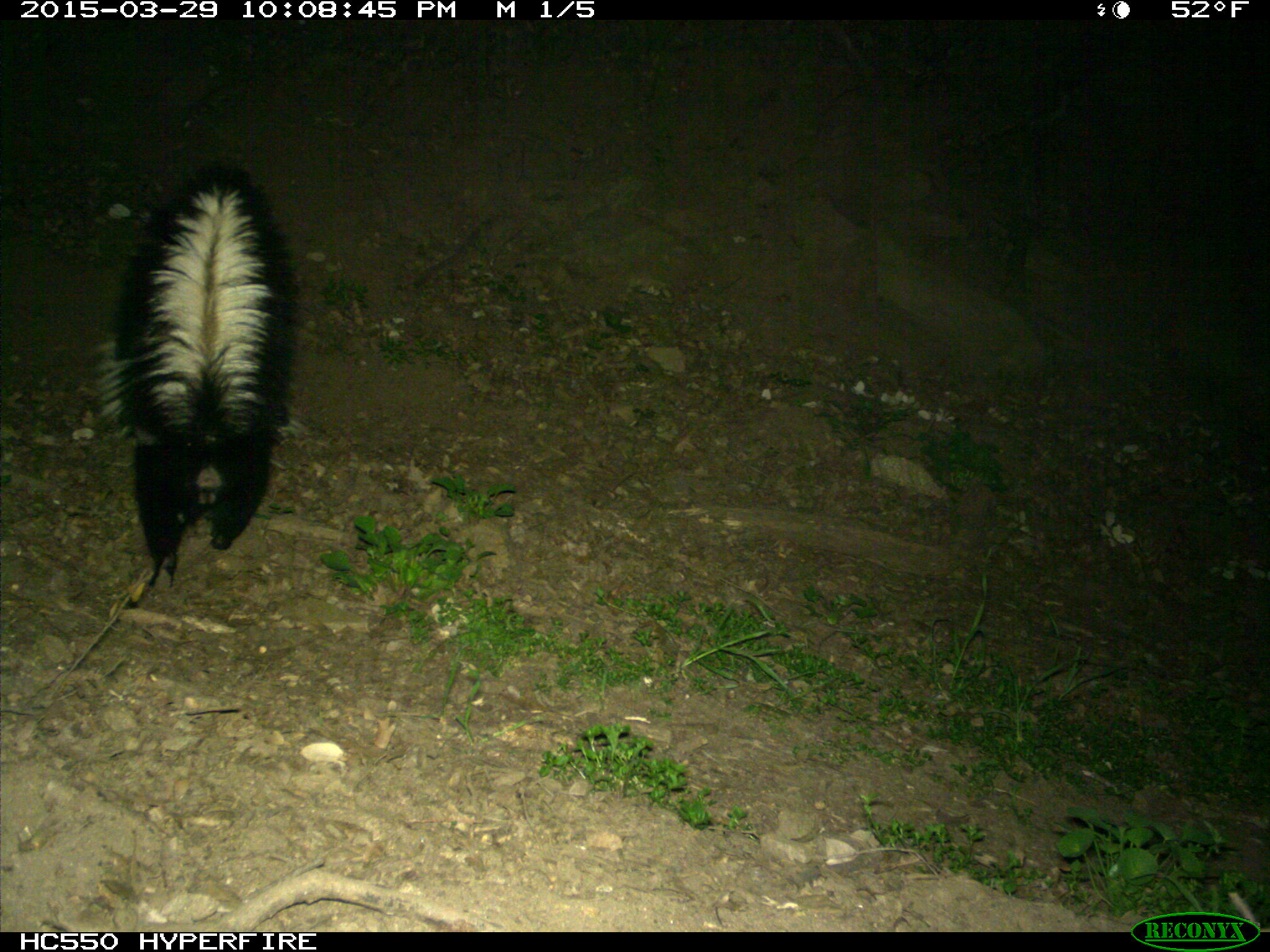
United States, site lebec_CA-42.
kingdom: Animalia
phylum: Chordata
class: Mammalia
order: Carnivora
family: Mephitidae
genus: Mephitis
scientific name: Mephitis mephitis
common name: striped skunk